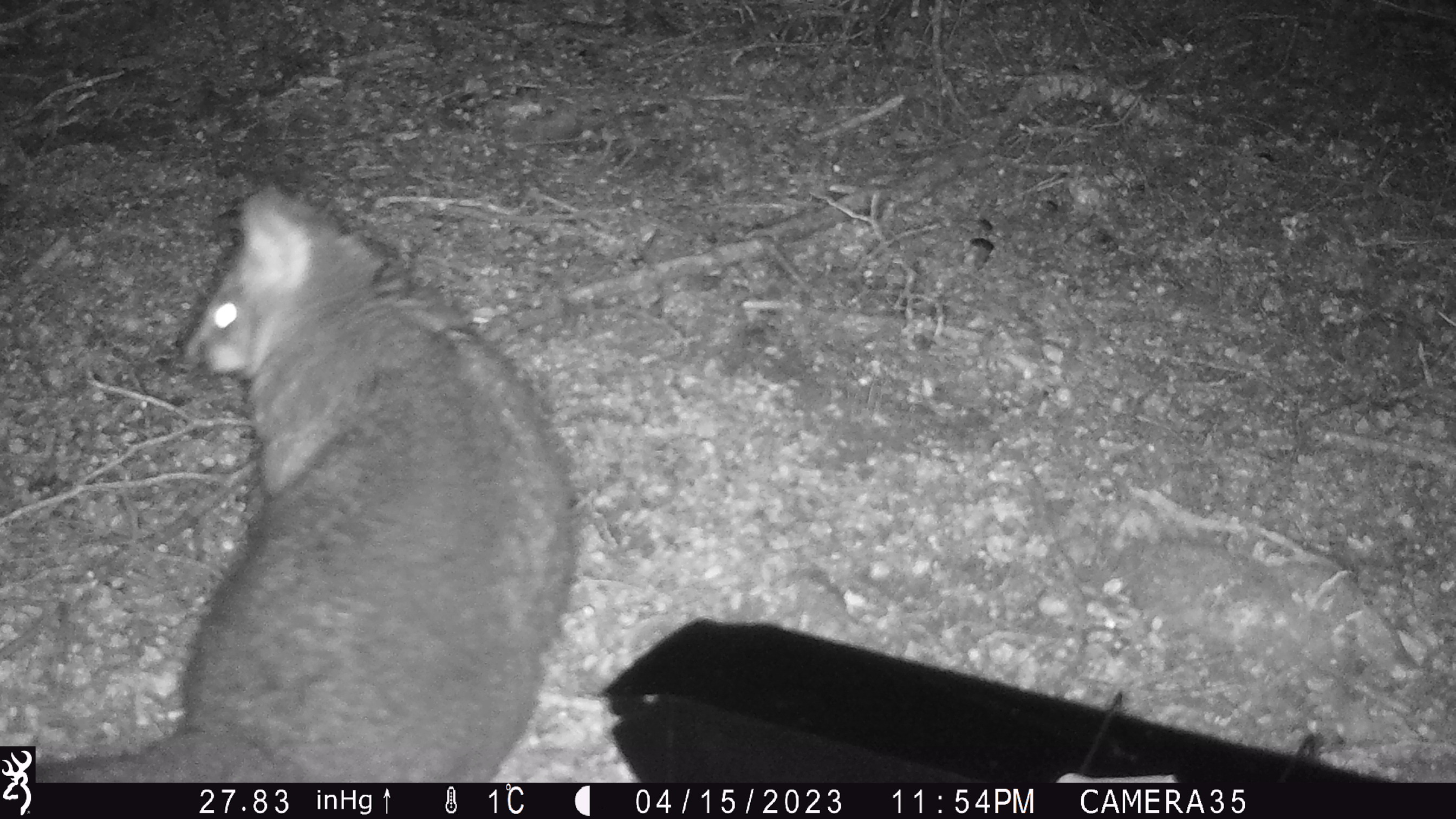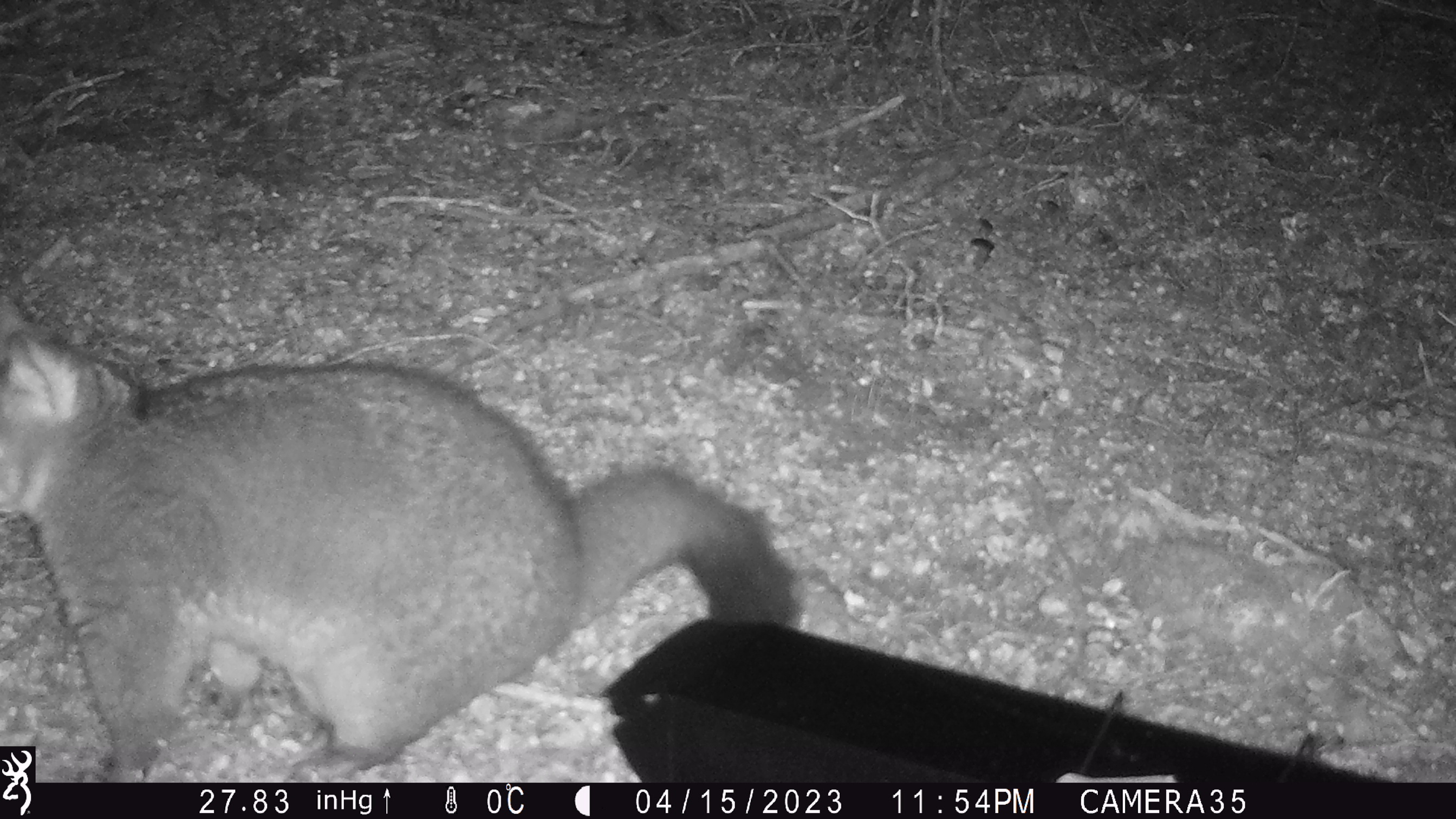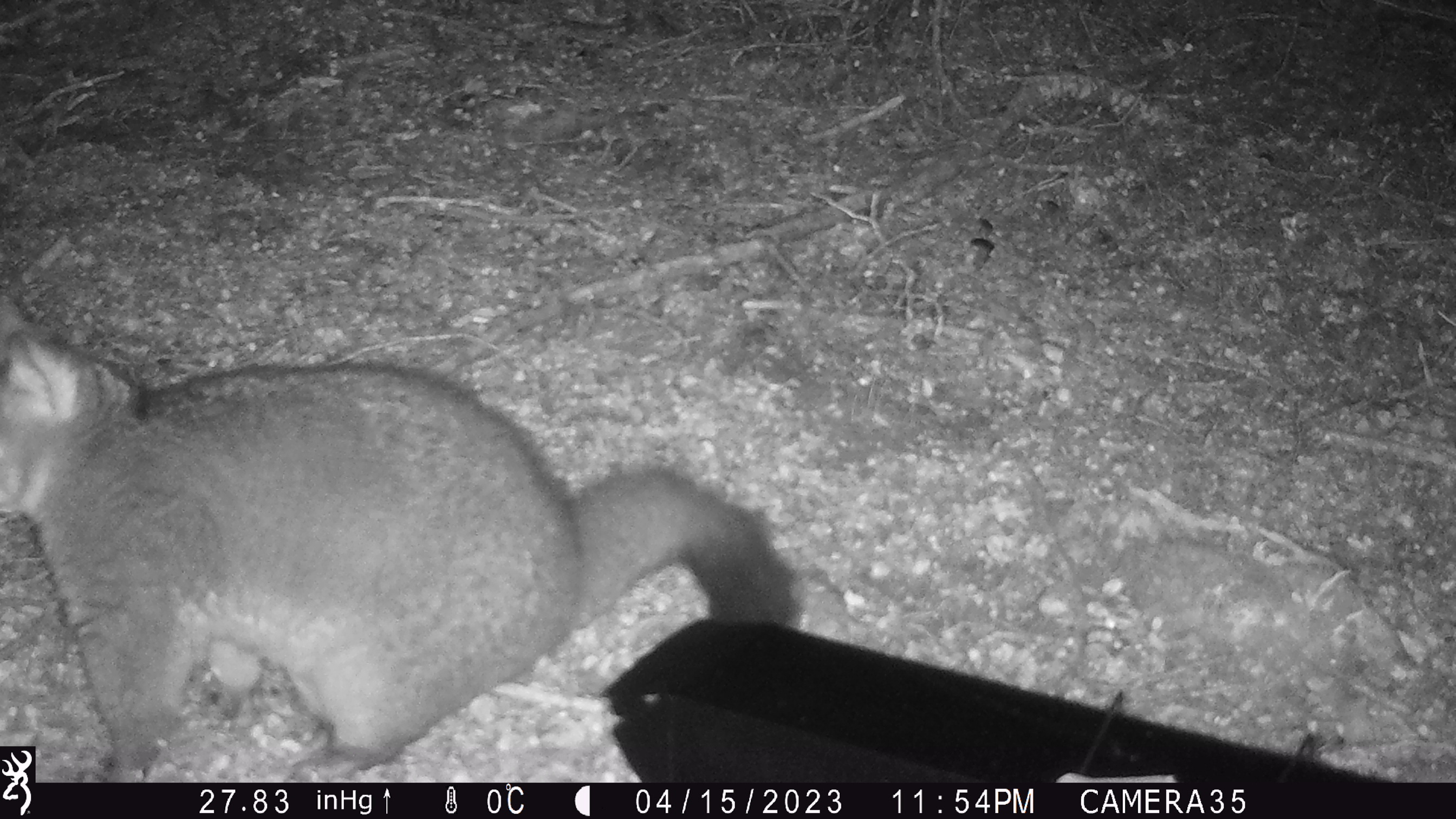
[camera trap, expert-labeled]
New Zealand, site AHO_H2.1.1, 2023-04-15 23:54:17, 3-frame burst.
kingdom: Animalia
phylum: Chordata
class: Mammalia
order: Carnivora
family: Mustelidae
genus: Mustela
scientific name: Mustela erminea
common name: stoat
Stoat (Mustela erminea).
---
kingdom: Animalia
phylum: Chordata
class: Mammalia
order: Diprotodontia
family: Phalangeridae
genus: Trichosurus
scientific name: Trichosurus vulpecula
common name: common brushtail possum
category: possum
Possum (common brushtail possum) (Trichosurus vulpecula).